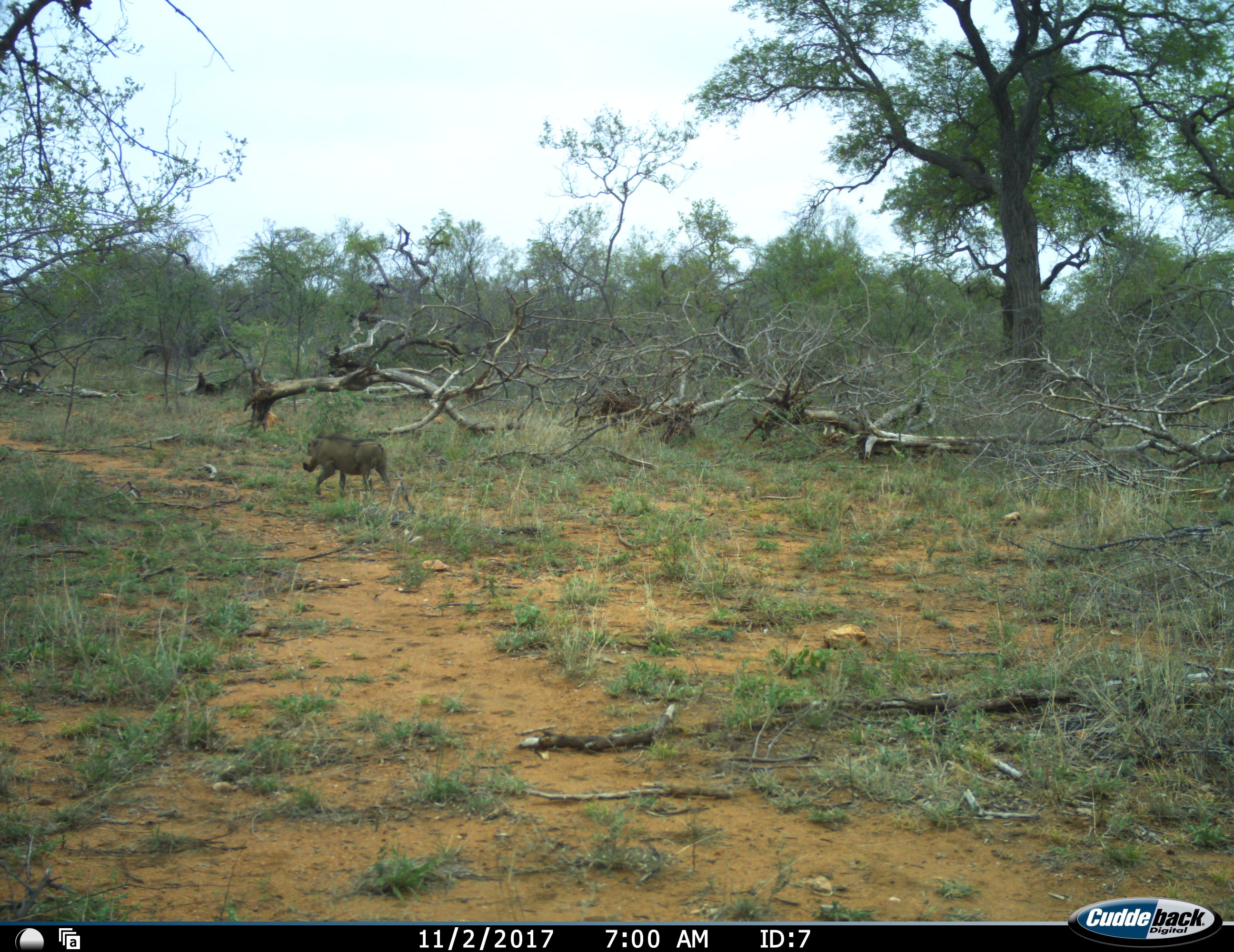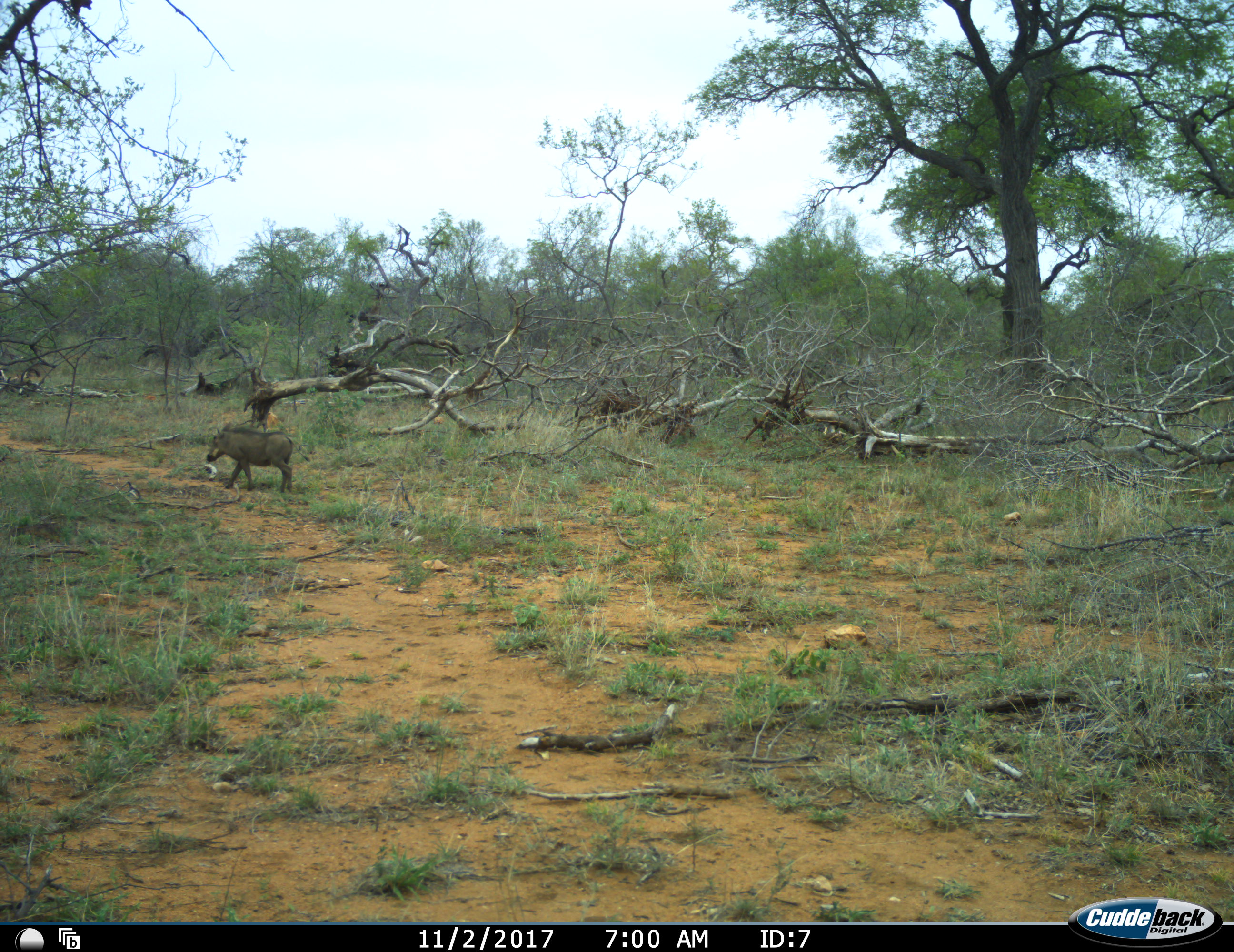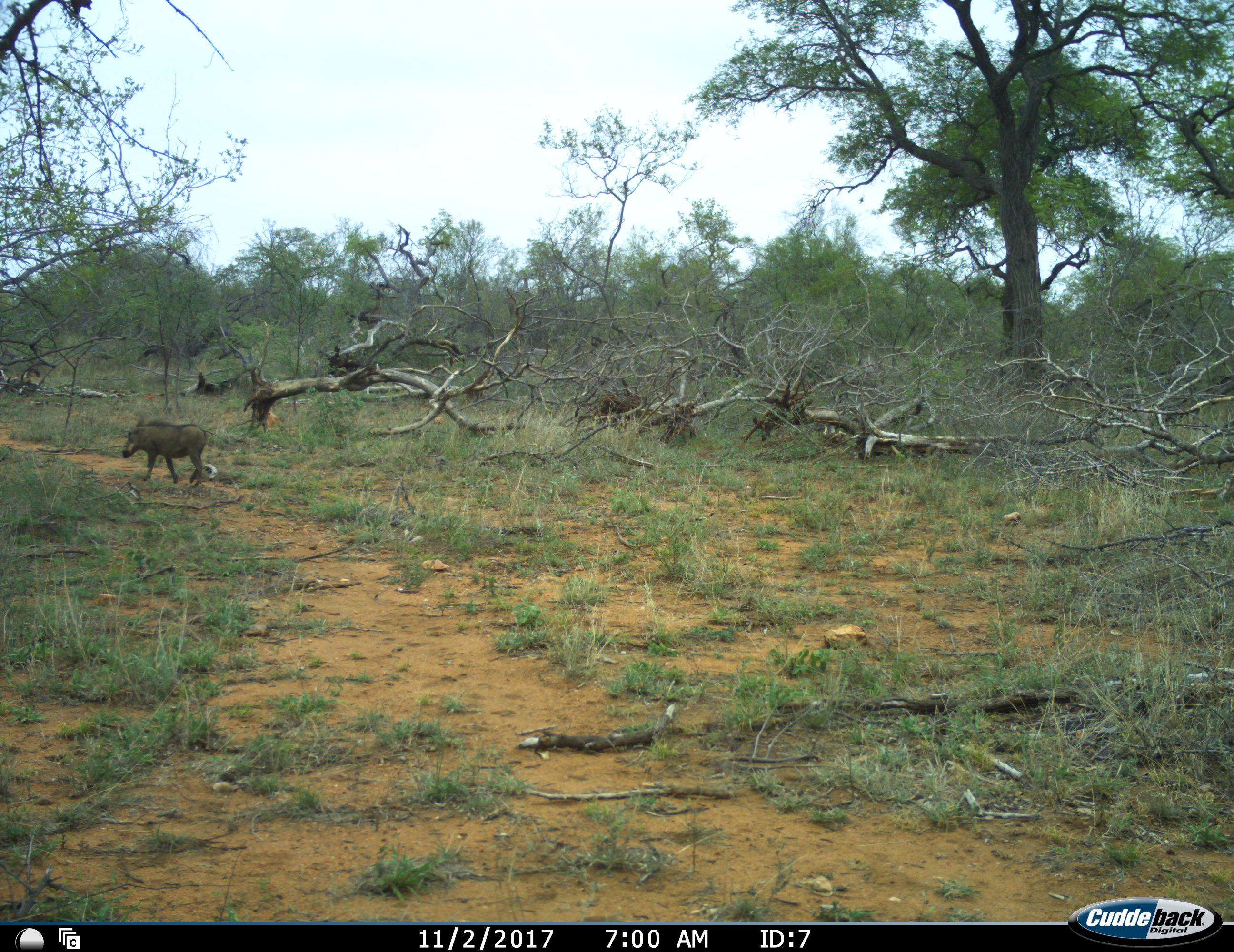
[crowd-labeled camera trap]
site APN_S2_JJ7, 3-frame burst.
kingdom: Animalia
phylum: Chordata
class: Mammalia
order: Artiodactyla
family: Suidae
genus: Phacochoerus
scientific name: Phacochoerus africanus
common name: warthog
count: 1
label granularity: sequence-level